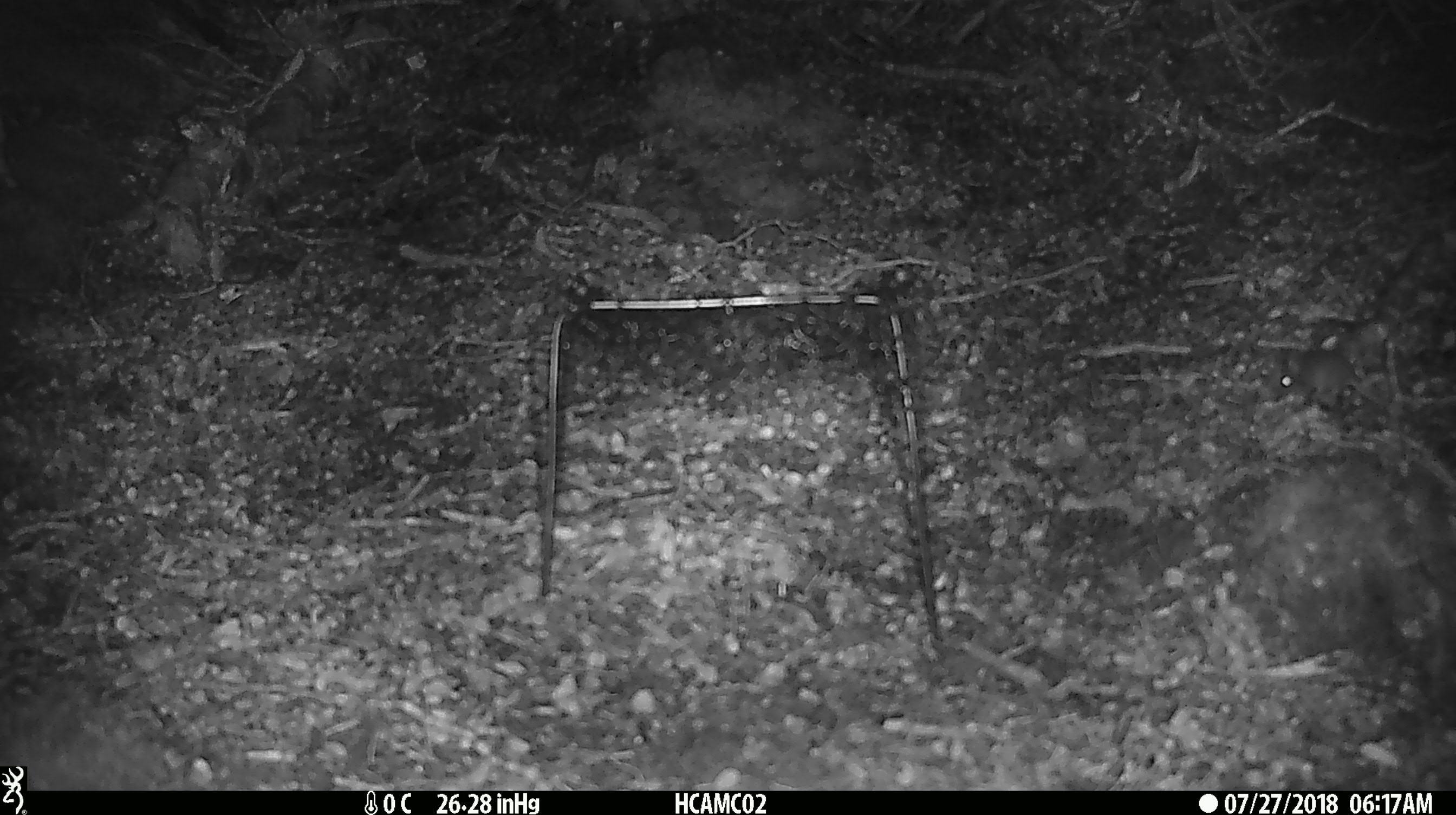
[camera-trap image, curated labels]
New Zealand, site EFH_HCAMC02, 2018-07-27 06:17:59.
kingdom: Animalia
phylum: Chordata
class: Mammalia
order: Rodentia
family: Muridae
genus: Mus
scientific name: Mus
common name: mouse